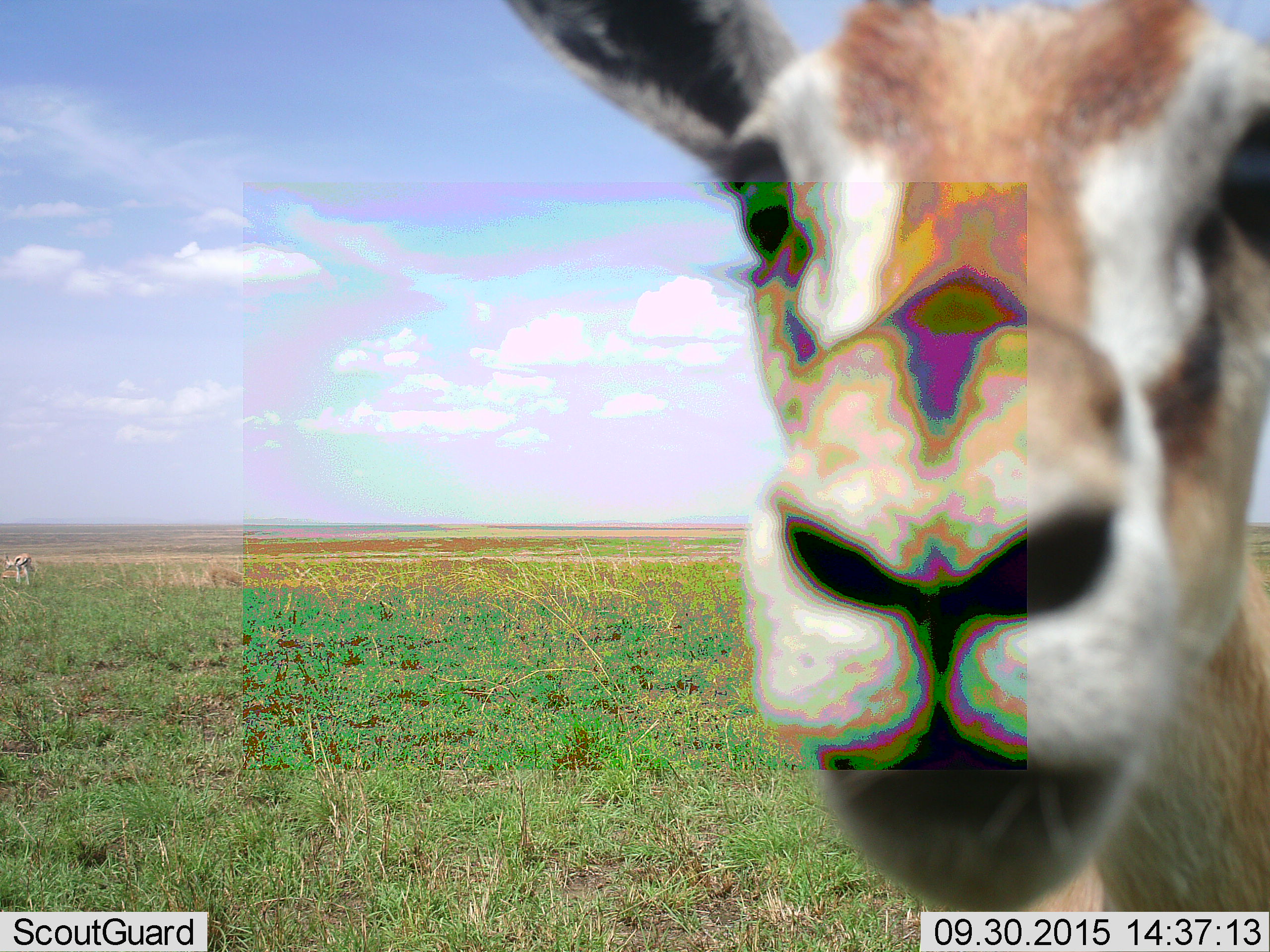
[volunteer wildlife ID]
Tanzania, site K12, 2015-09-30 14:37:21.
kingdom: Animalia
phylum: Chordata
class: Mammalia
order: Artiodactyla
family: Bovidae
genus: Eudorcas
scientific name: Eudorcas thomsonii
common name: thomson's gazelle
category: gazellethomsons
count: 2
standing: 100%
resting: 0%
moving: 22%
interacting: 0%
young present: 0%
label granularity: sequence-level